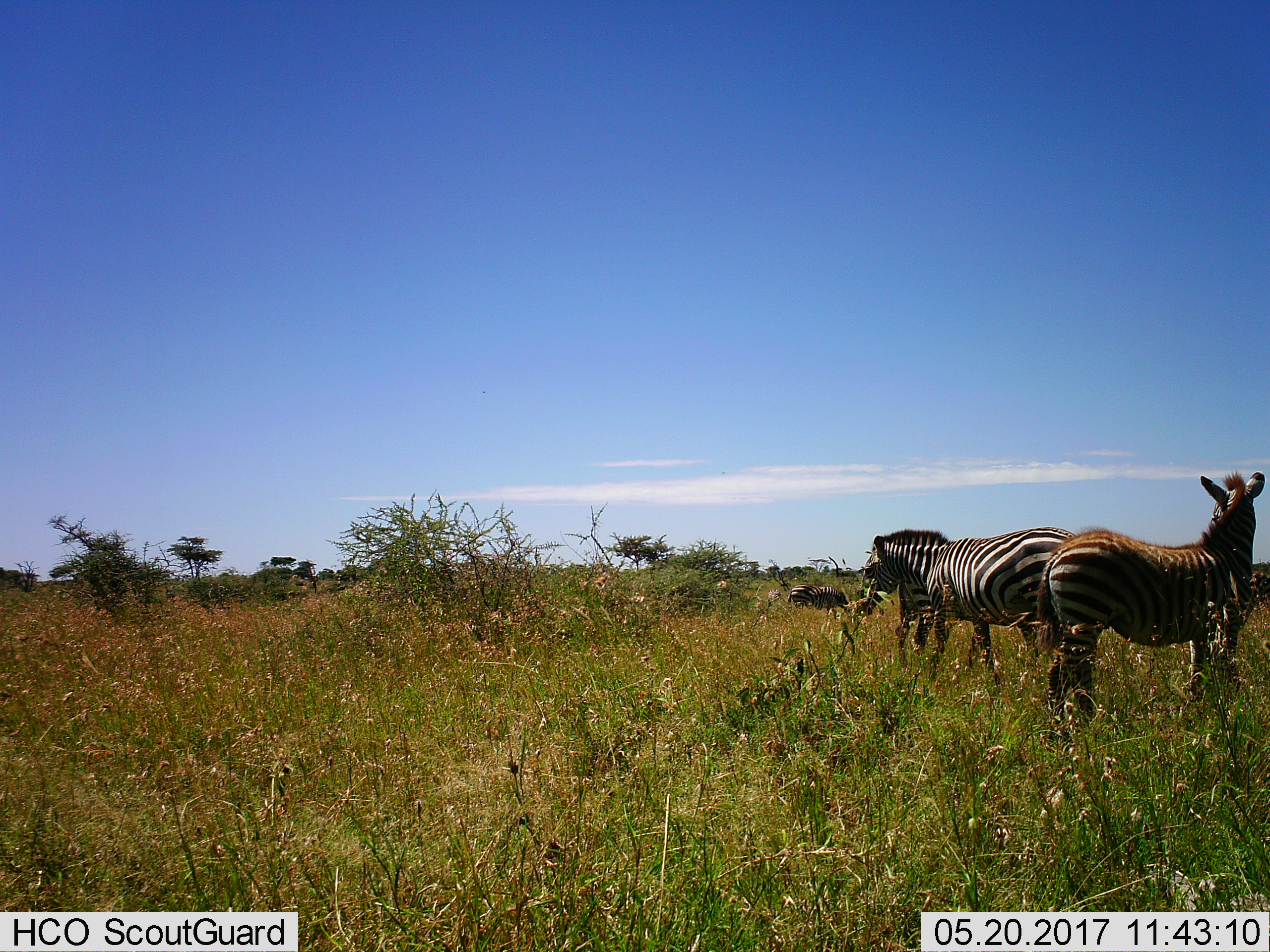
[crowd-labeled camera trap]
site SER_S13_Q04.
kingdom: Animalia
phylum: Chordata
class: Mammalia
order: Perissodactyla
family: Equidae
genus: Equus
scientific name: Equus quagga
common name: plains zebra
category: zebraplains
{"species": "zebraplains (plains zebra) (Equus quagga)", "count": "4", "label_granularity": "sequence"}